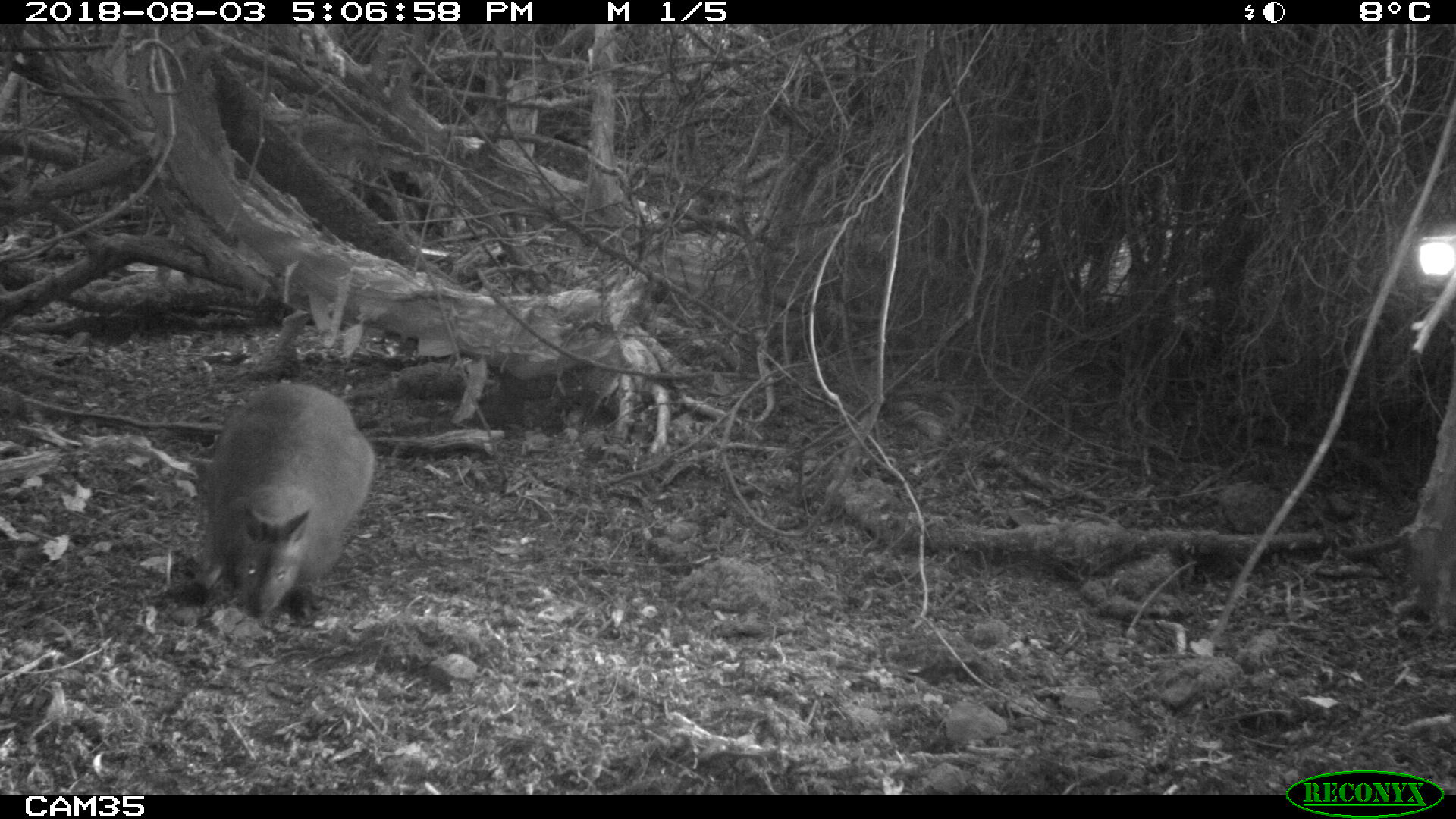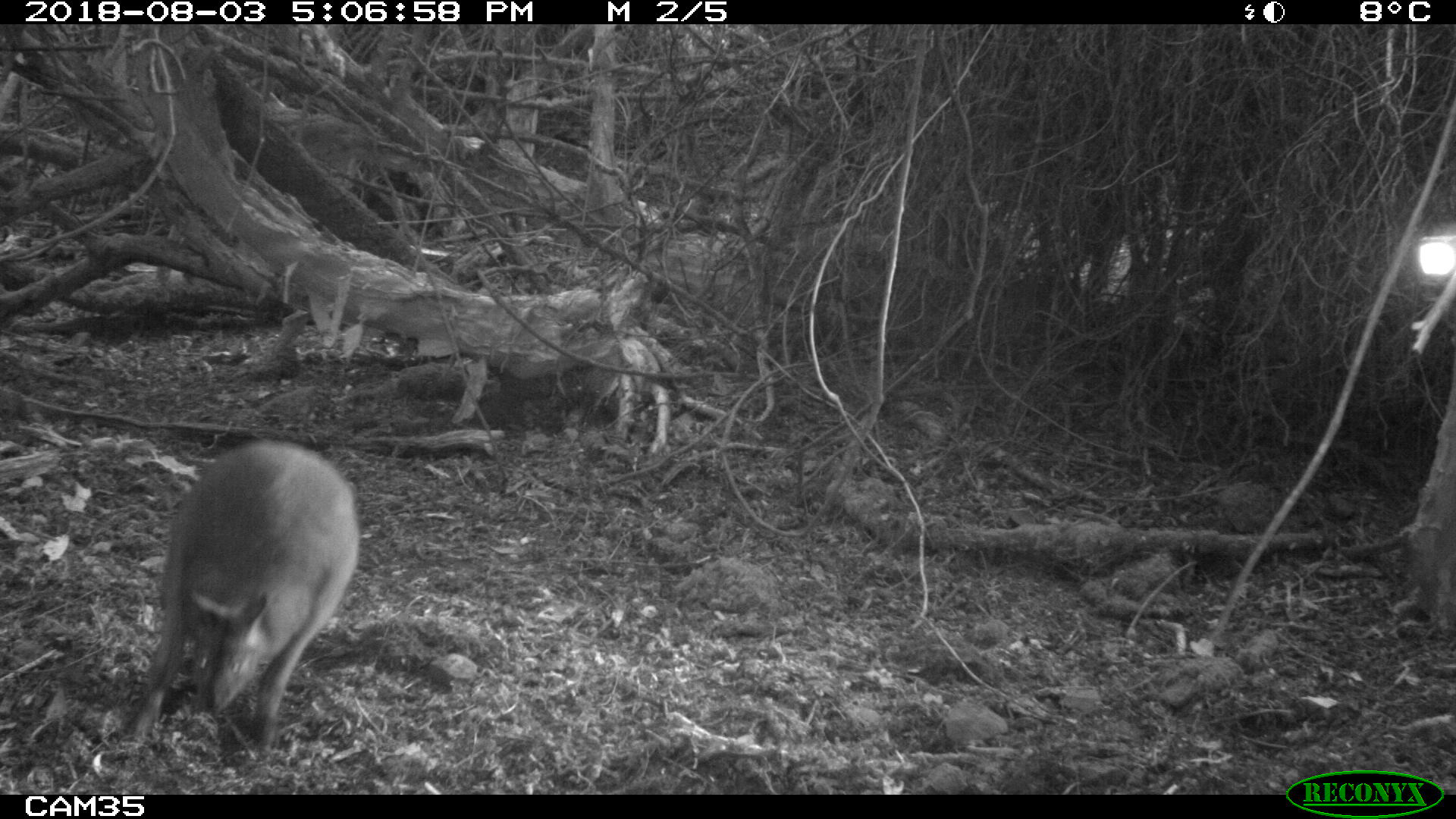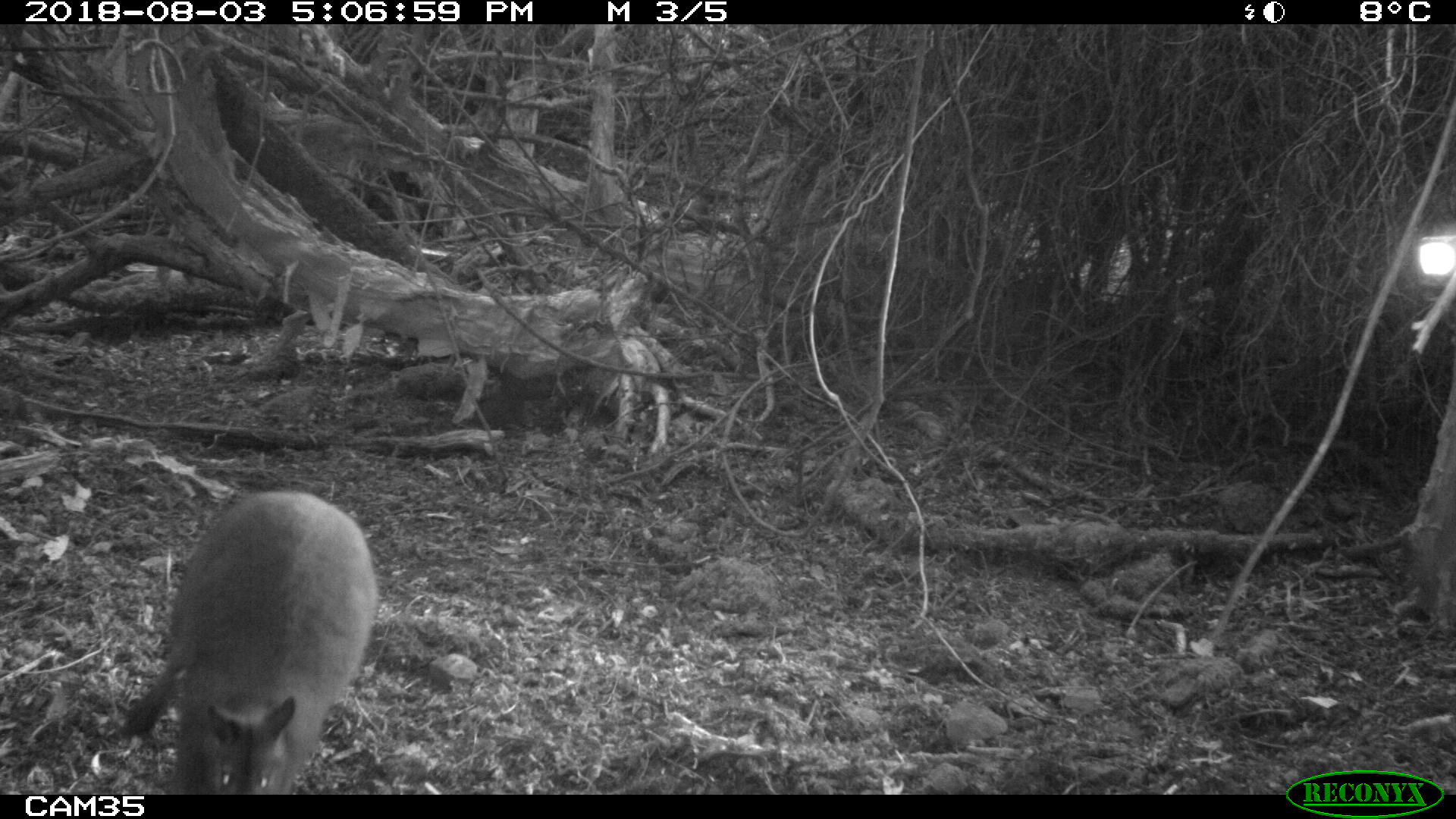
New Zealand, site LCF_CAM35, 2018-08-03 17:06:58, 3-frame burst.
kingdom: Animalia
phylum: Chordata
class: Mammalia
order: Diprotodontia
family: Macropodidae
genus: Notamacropus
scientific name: Notamacropus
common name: wallaby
Wallaby (Notamacropus).